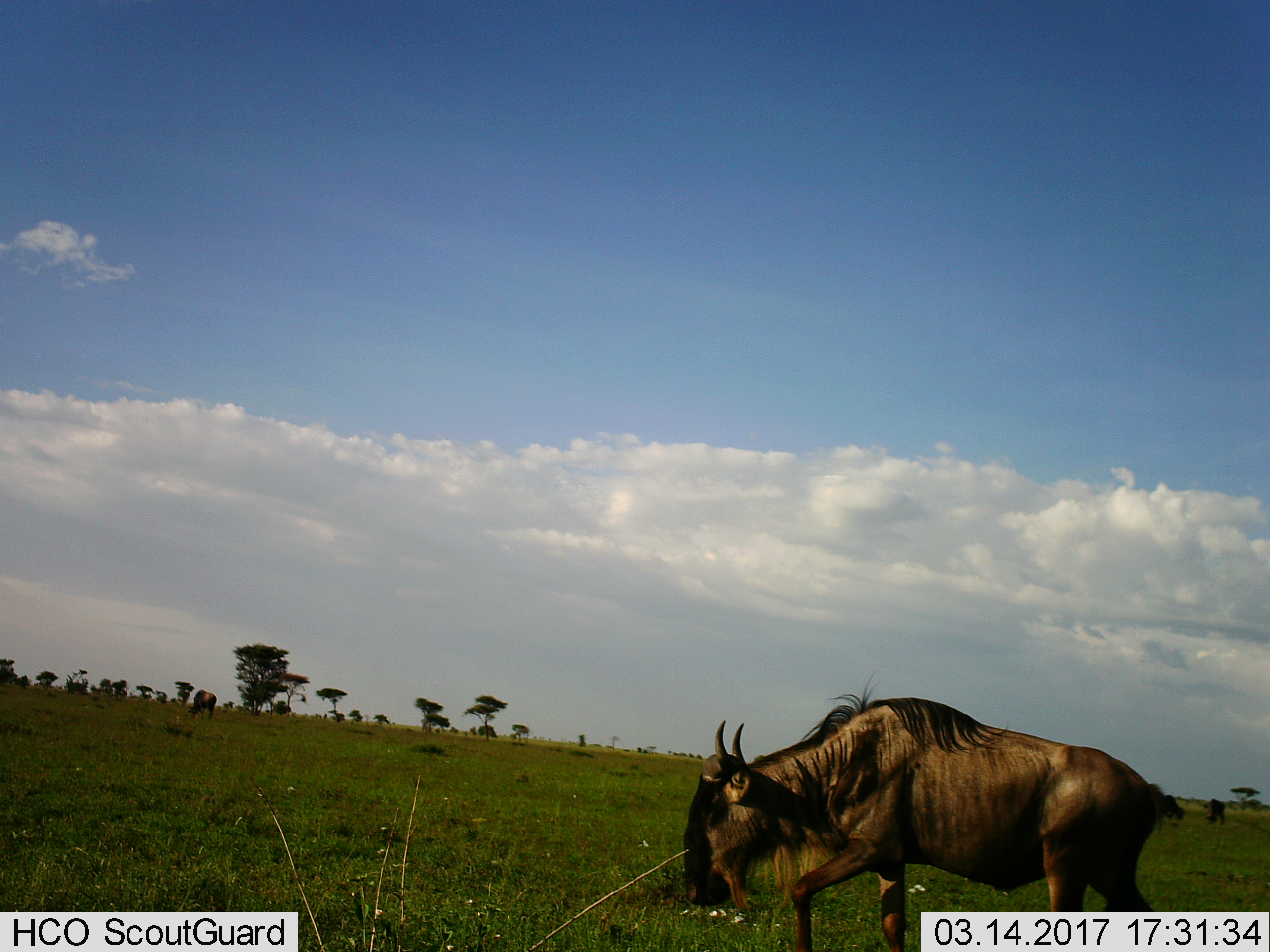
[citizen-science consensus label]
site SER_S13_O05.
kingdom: Animalia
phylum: Chordata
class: Mammalia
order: Artiodactyla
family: Bovidae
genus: Connochaetes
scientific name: Connochaetes taurinus taurinus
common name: blue wildebeest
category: wildebeestblue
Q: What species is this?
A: Wildebeestblue (blue wildebeest) (Connochaetes taurinus taurinus).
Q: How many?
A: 1.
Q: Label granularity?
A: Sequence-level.